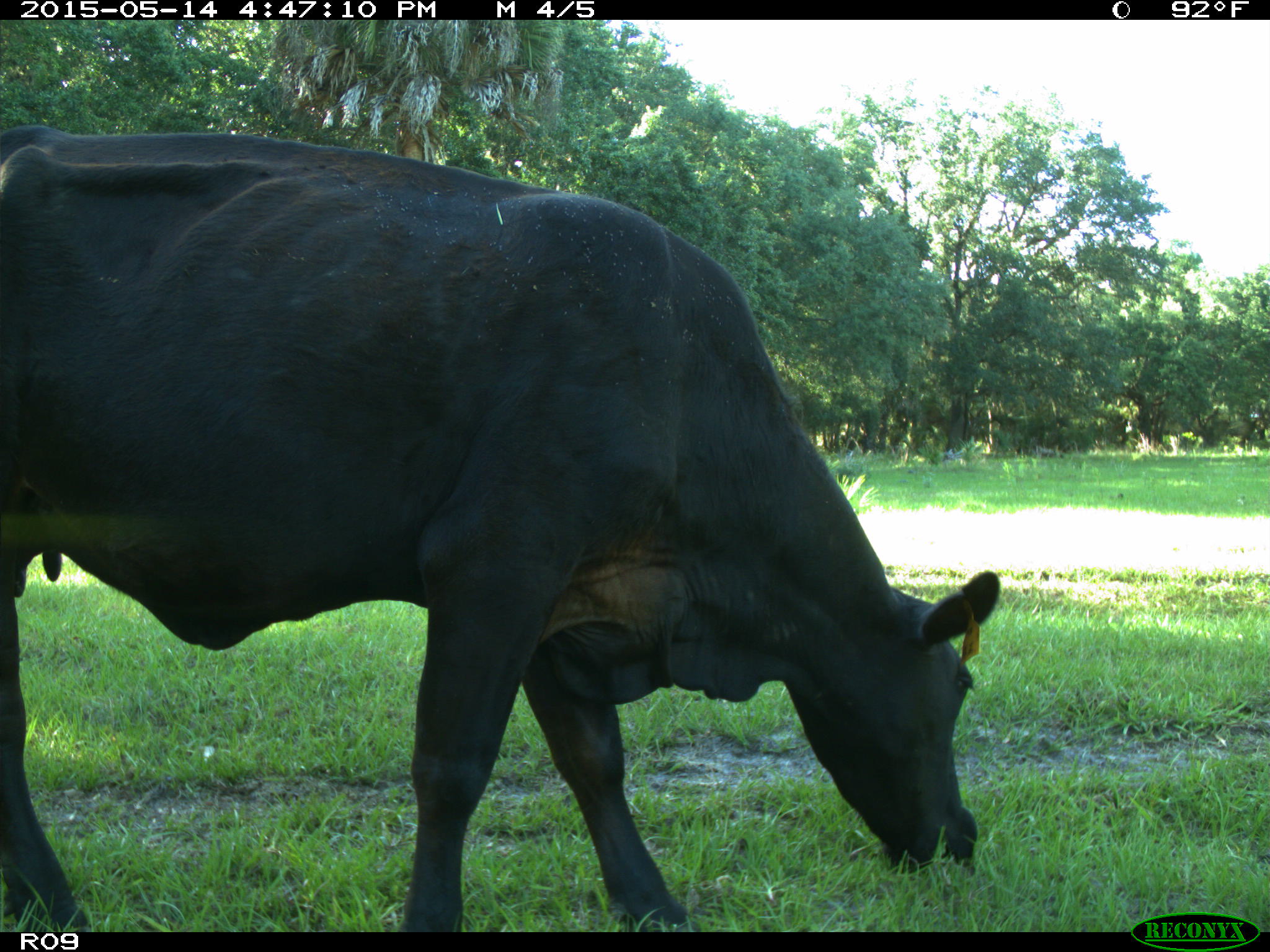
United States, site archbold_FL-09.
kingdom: Animalia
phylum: Chordata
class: Mammalia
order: Artiodactyla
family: Bovidae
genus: Bos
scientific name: Bos taurus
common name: domestic cow